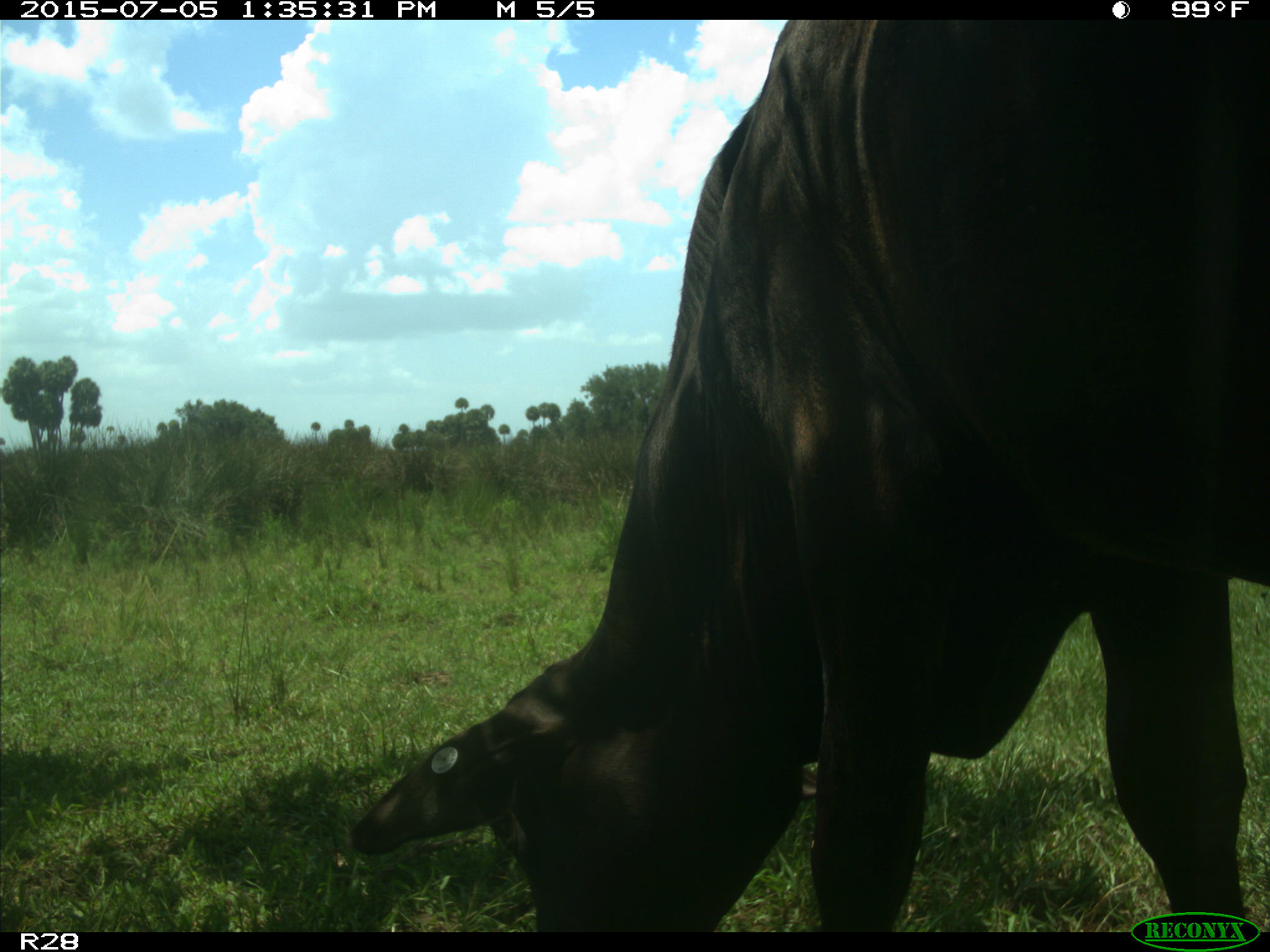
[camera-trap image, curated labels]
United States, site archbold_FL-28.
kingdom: Animalia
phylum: Chordata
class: Mammalia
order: Artiodactyla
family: Bovidae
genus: Bos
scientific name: Bos taurus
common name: domestic cow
Bos taurus (domestic cow).